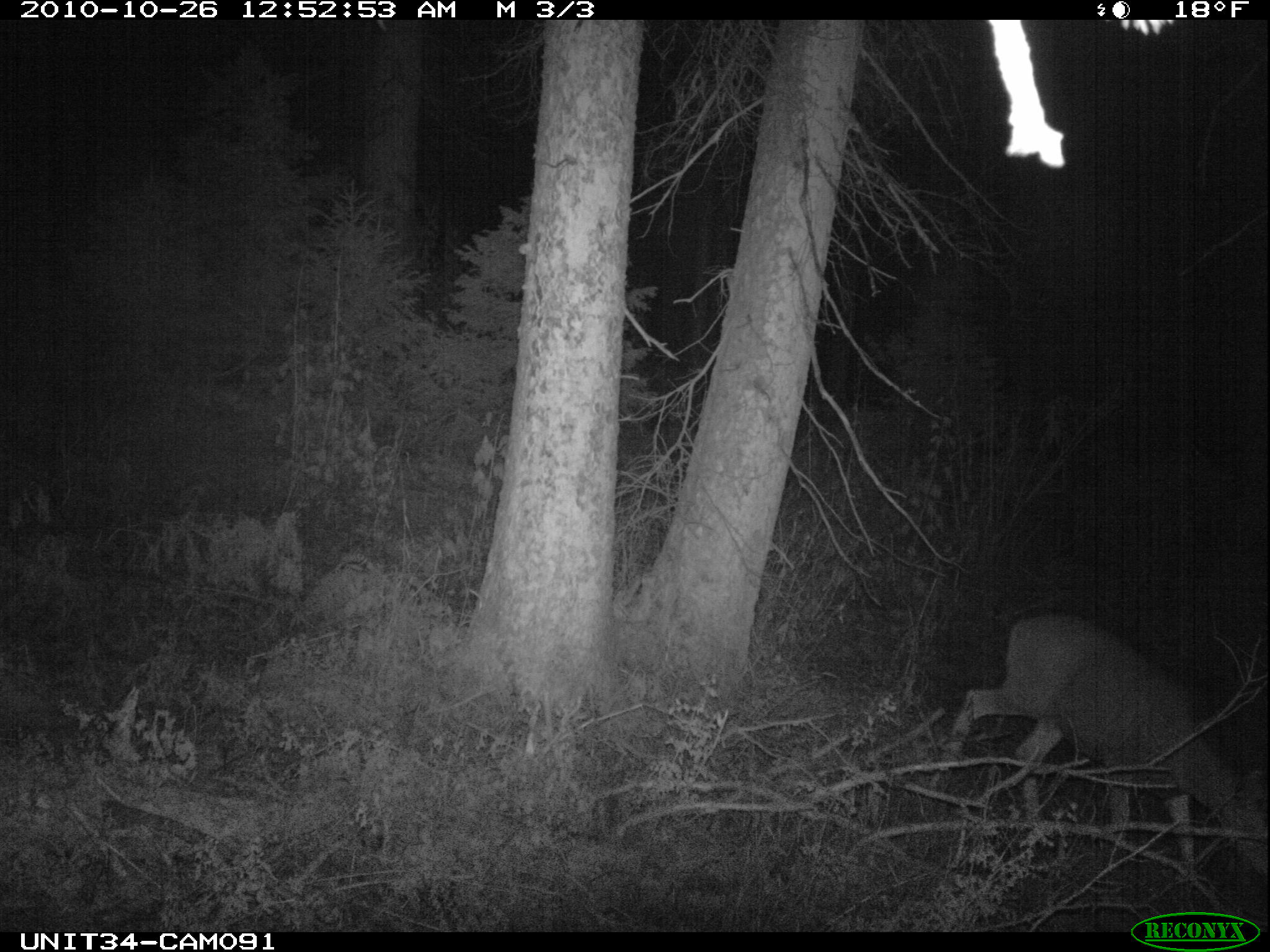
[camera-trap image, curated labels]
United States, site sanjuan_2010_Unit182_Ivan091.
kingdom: Animalia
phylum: Chordata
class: Mammalia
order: Artiodactyla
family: Cervidae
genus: Odocoileus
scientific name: Odocoileus hemionus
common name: mule deer